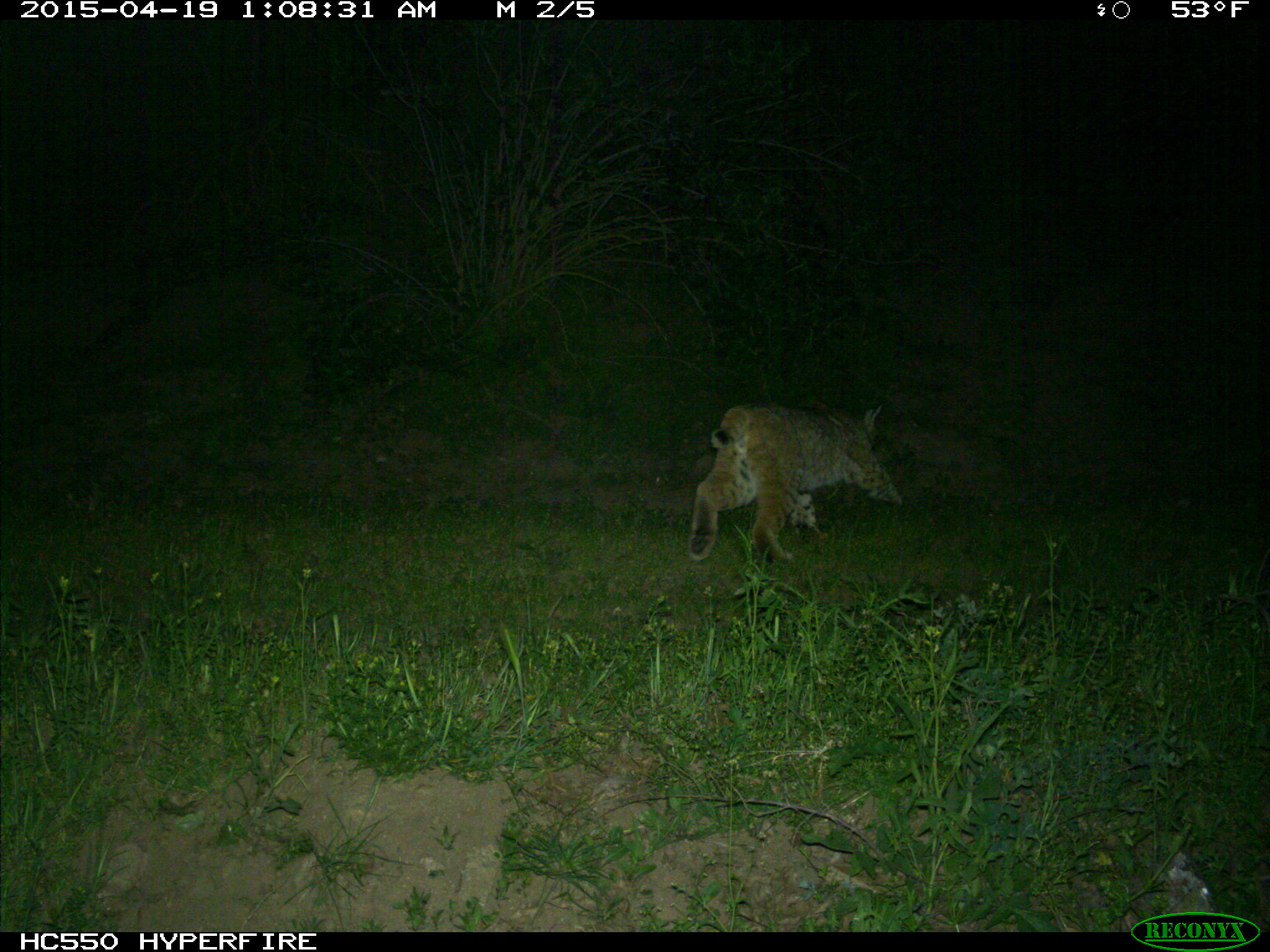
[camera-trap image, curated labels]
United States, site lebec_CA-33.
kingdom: Animalia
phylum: Chordata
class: Mammalia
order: Carnivora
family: Felidae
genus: Lynx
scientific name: Lynx rufus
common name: bobcat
Lynx rufus (bobcat).